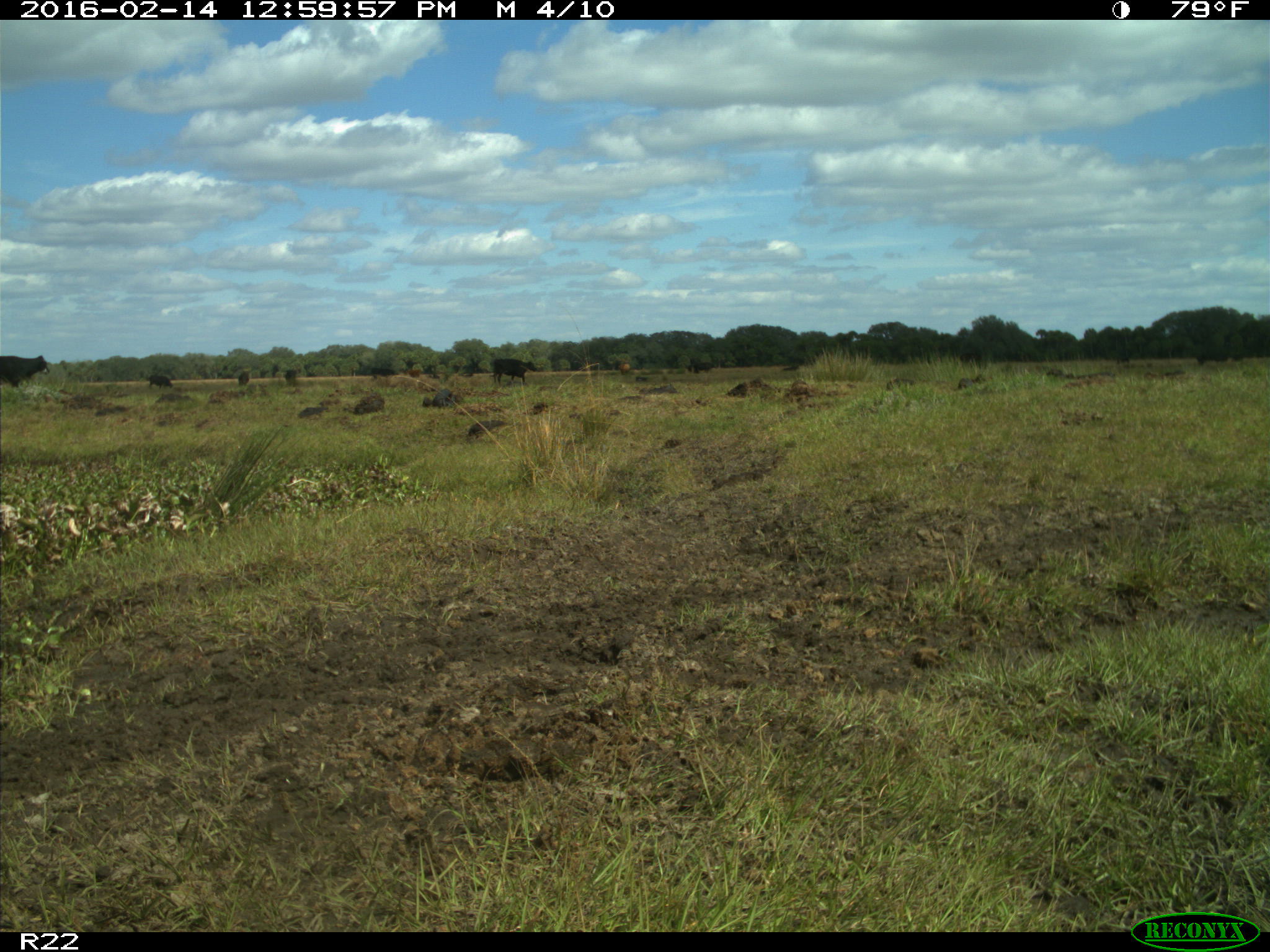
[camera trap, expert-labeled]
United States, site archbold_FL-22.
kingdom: Animalia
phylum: Chordata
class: Mammalia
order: Artiodactyla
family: Bovidae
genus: Bos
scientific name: Bos taurus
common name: domestic cow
Bos taurus (domestic cow).